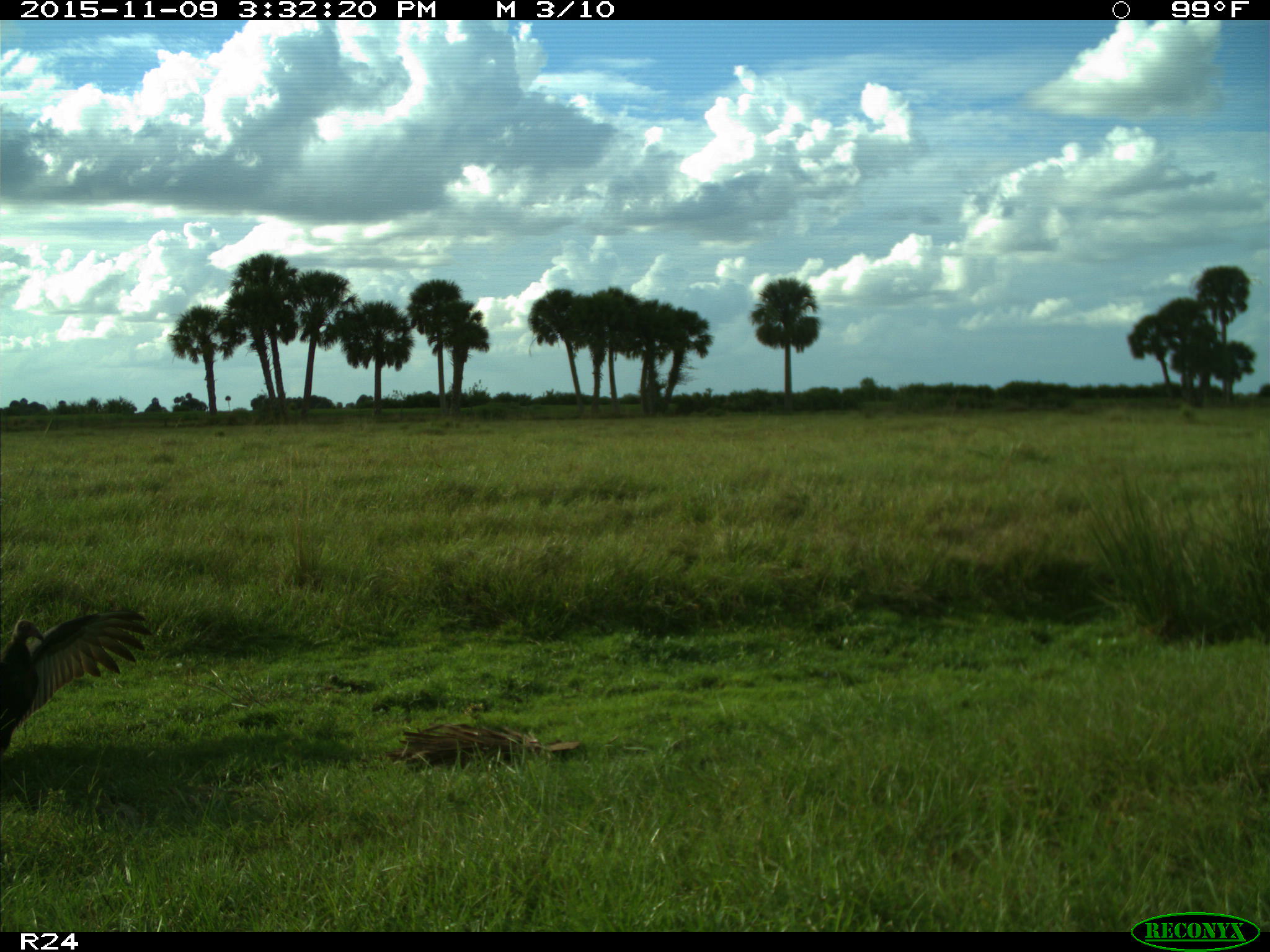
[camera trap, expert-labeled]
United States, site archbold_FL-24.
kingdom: Animalia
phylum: Chordata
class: Aves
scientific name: Aves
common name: birds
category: unidentified bird